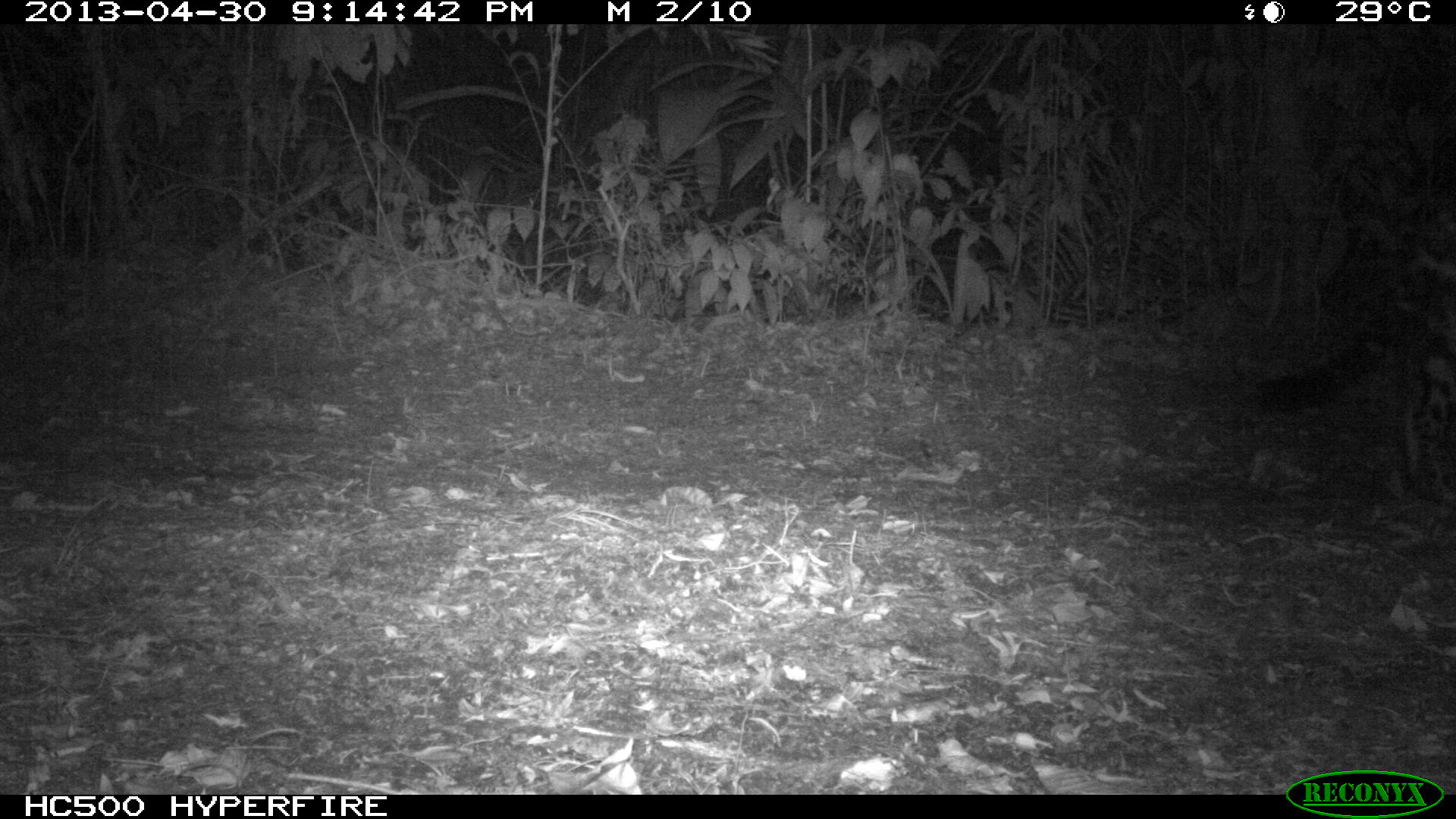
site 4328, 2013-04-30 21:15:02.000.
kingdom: Animalia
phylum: Chordata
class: Mammalia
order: Carnivora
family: Felidae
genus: Panthera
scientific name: Panthera onca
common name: jaguar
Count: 1.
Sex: male.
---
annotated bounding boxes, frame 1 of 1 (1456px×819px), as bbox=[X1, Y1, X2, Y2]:
panthera onca: bbox=[1253, 190, 1456, 519]